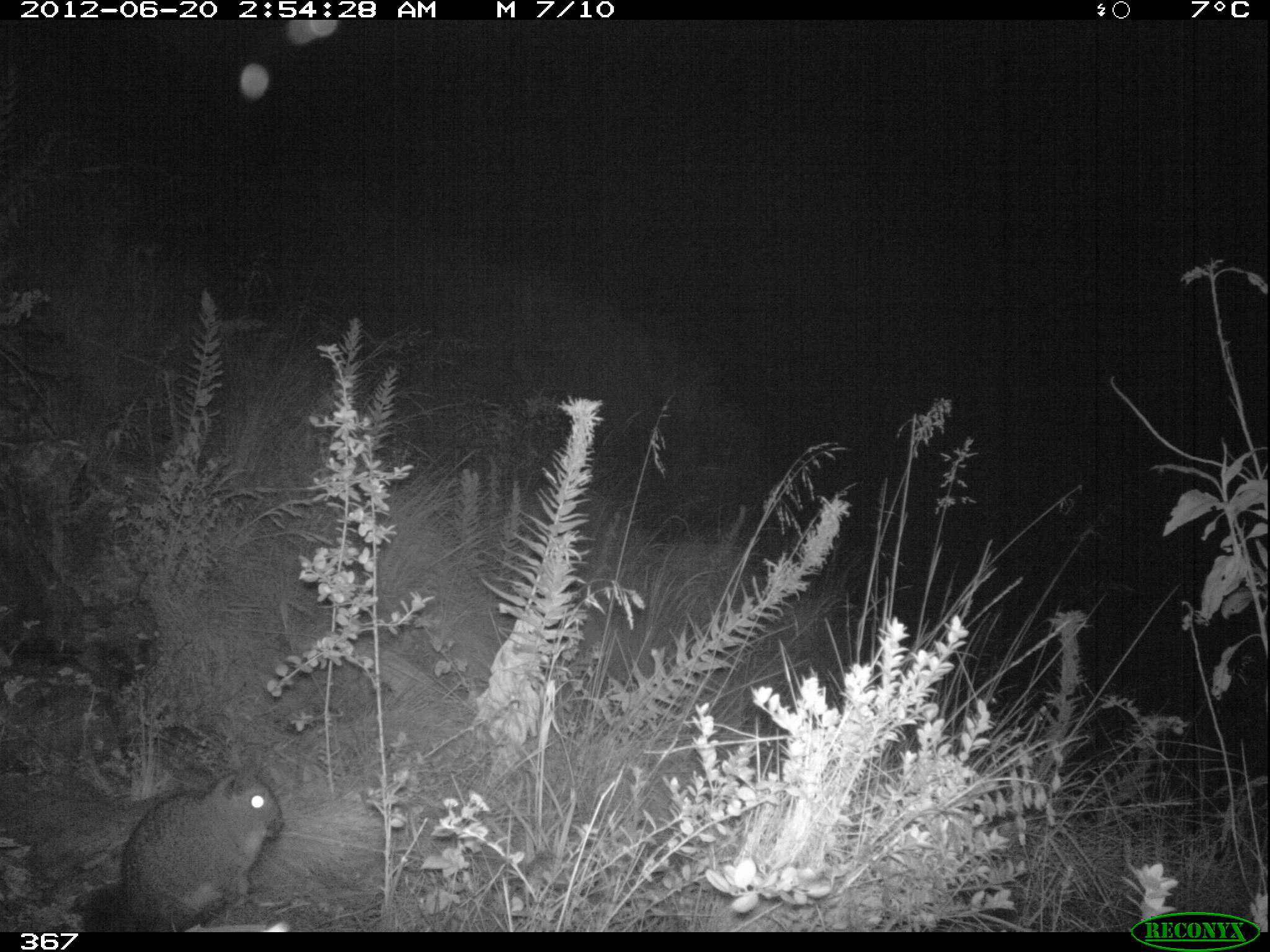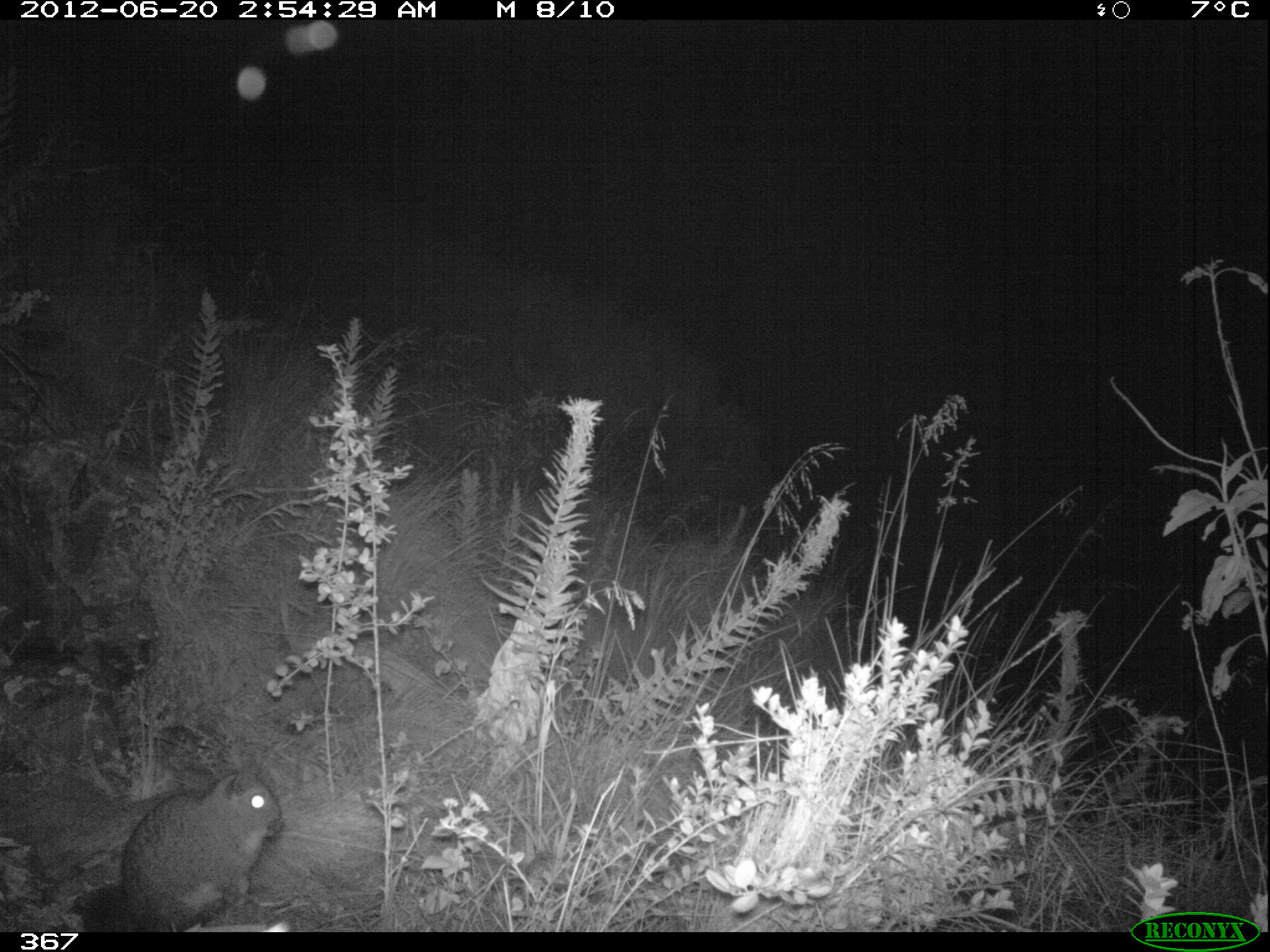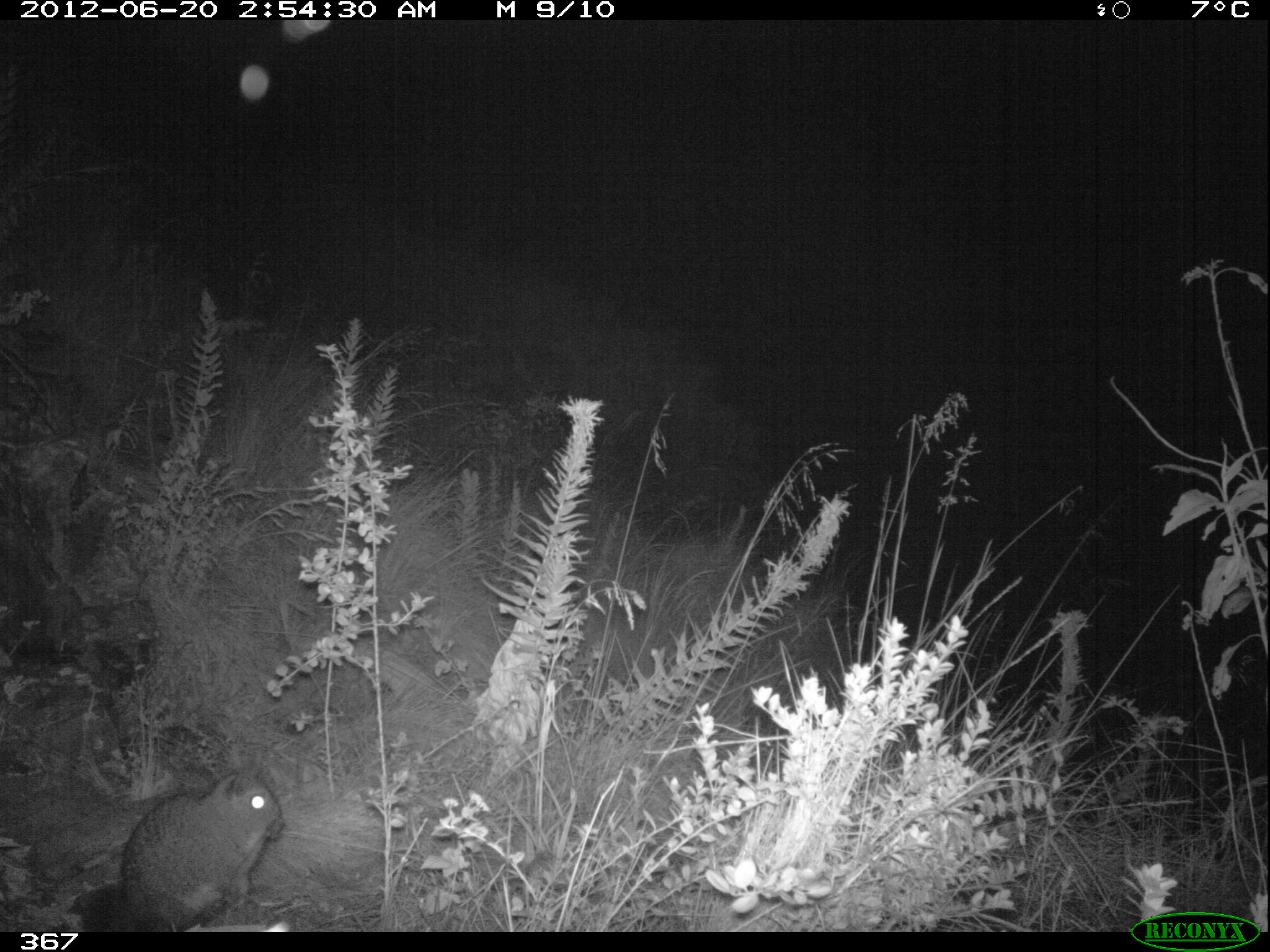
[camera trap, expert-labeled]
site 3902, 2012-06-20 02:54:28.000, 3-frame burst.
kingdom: Animalia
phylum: Chordata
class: Mammalia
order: Rodentia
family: Chinchillidae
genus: Lagidium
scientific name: Lagidium viscacia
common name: mountain viscacha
Lagidium viscacia (mountain viscacha).